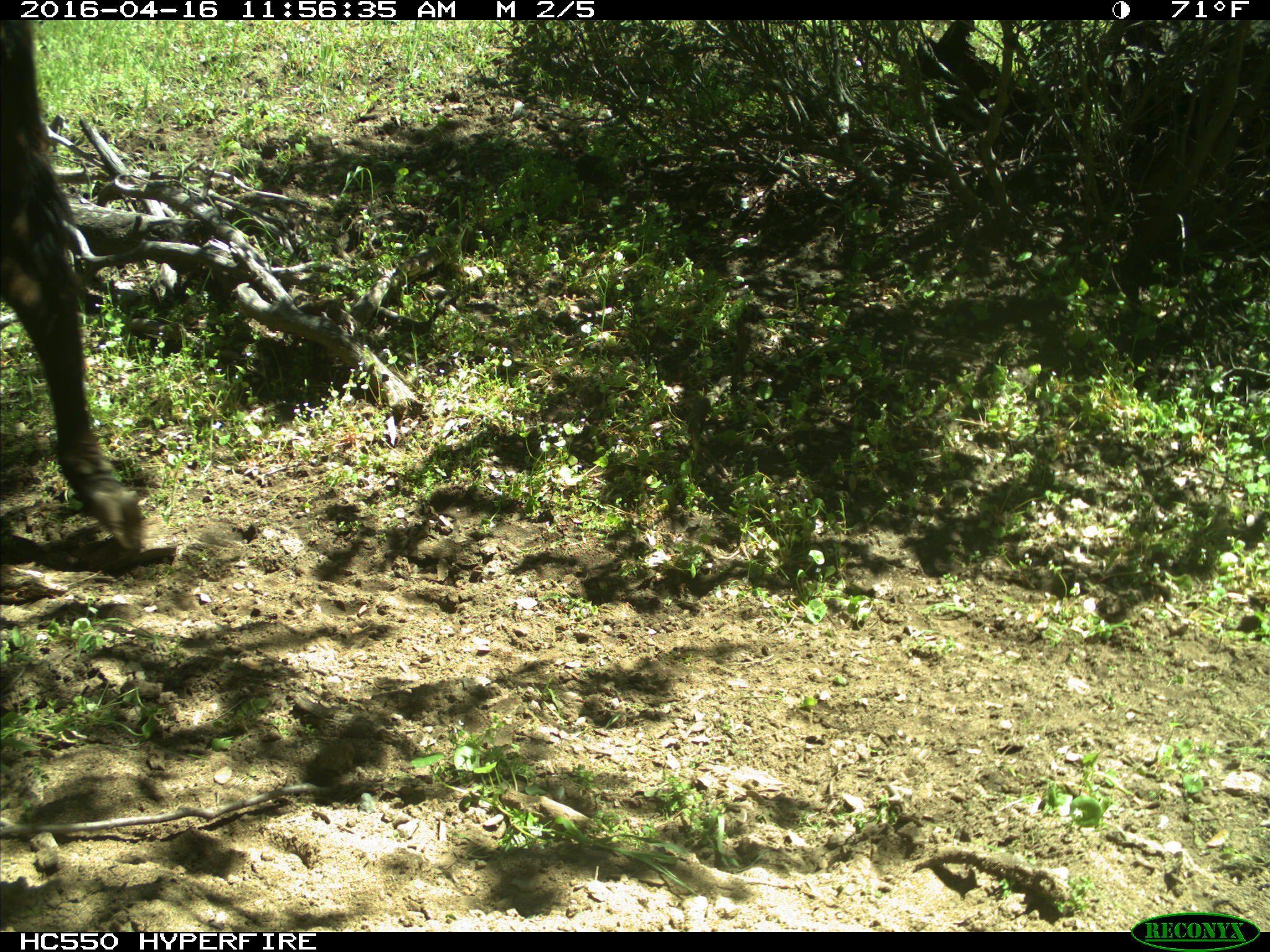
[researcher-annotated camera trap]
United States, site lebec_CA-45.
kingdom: Animalia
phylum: Chordata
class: Mammalia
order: Artiodactyla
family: Bovidae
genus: Bos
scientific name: Bos taurus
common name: domestic cow